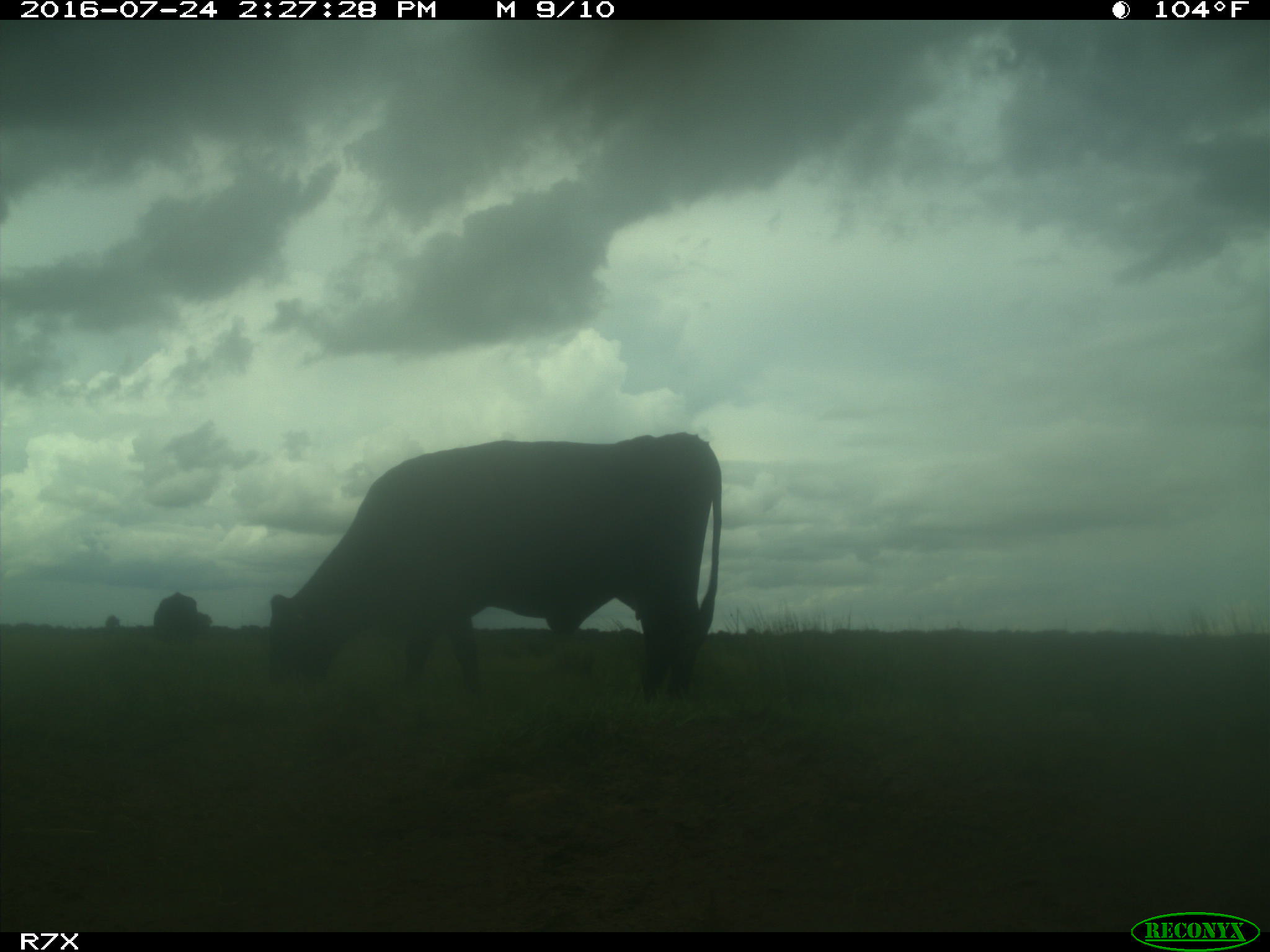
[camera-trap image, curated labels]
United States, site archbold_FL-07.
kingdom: Animalia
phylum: Chordata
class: Mammalia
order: Artiodactyla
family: Bovidae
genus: Bos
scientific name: Bos taurus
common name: domestic cow